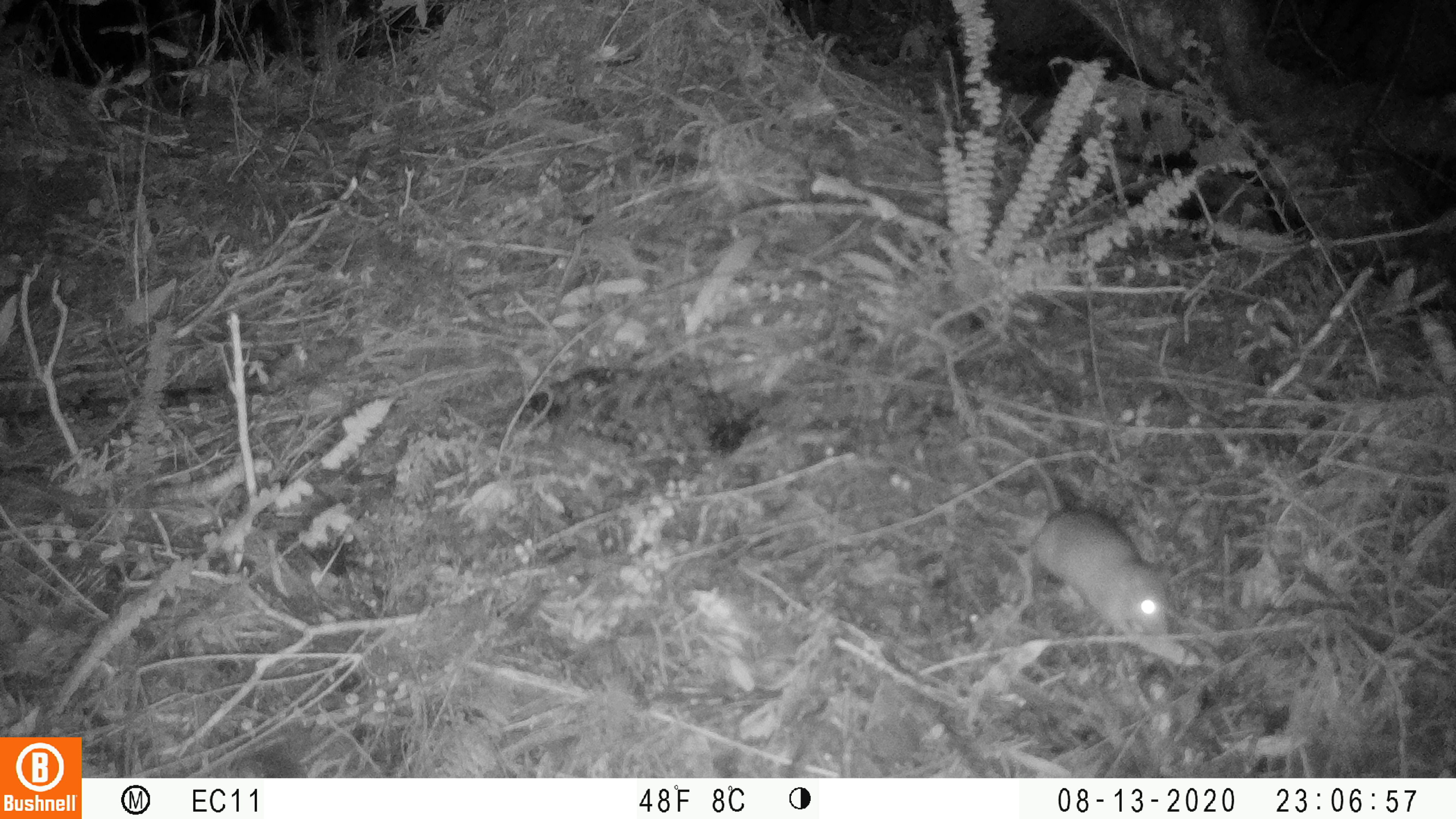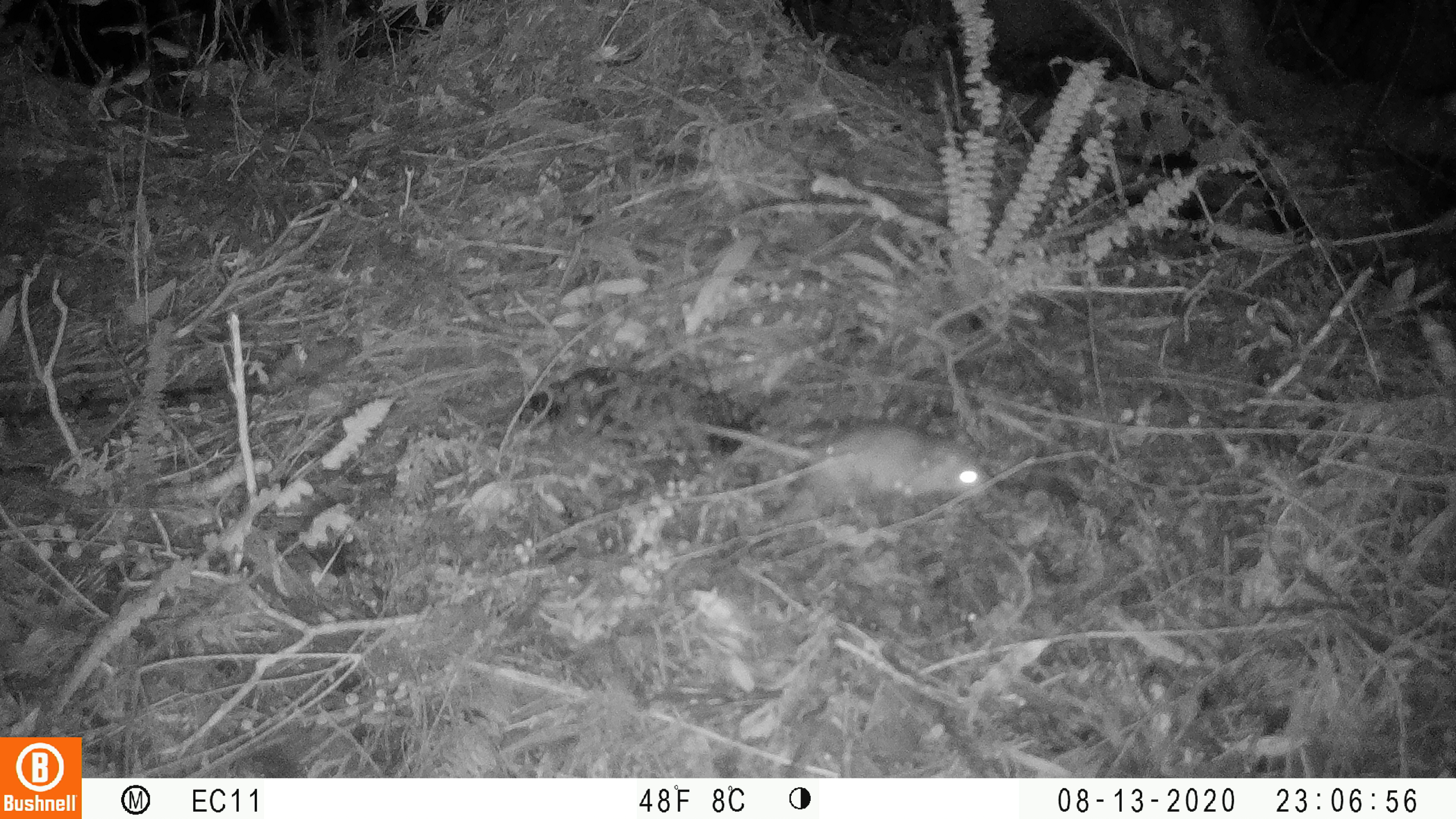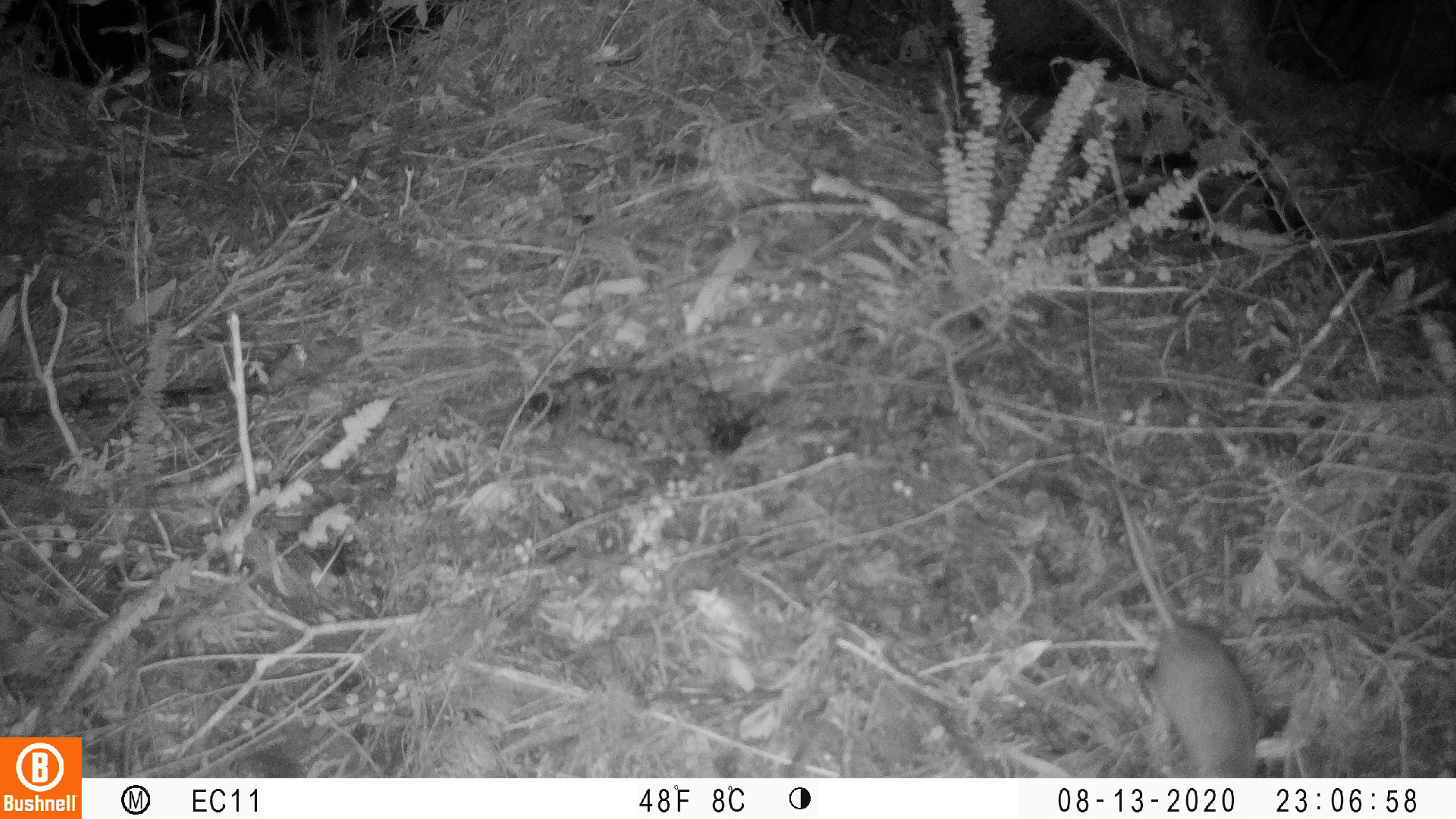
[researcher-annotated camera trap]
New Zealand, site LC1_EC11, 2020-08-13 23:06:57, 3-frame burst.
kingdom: Animalia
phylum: Chordata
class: Mammalia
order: Rodentia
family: Muridae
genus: Rattus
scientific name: Rattus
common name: rat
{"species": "rat (Rattus)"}